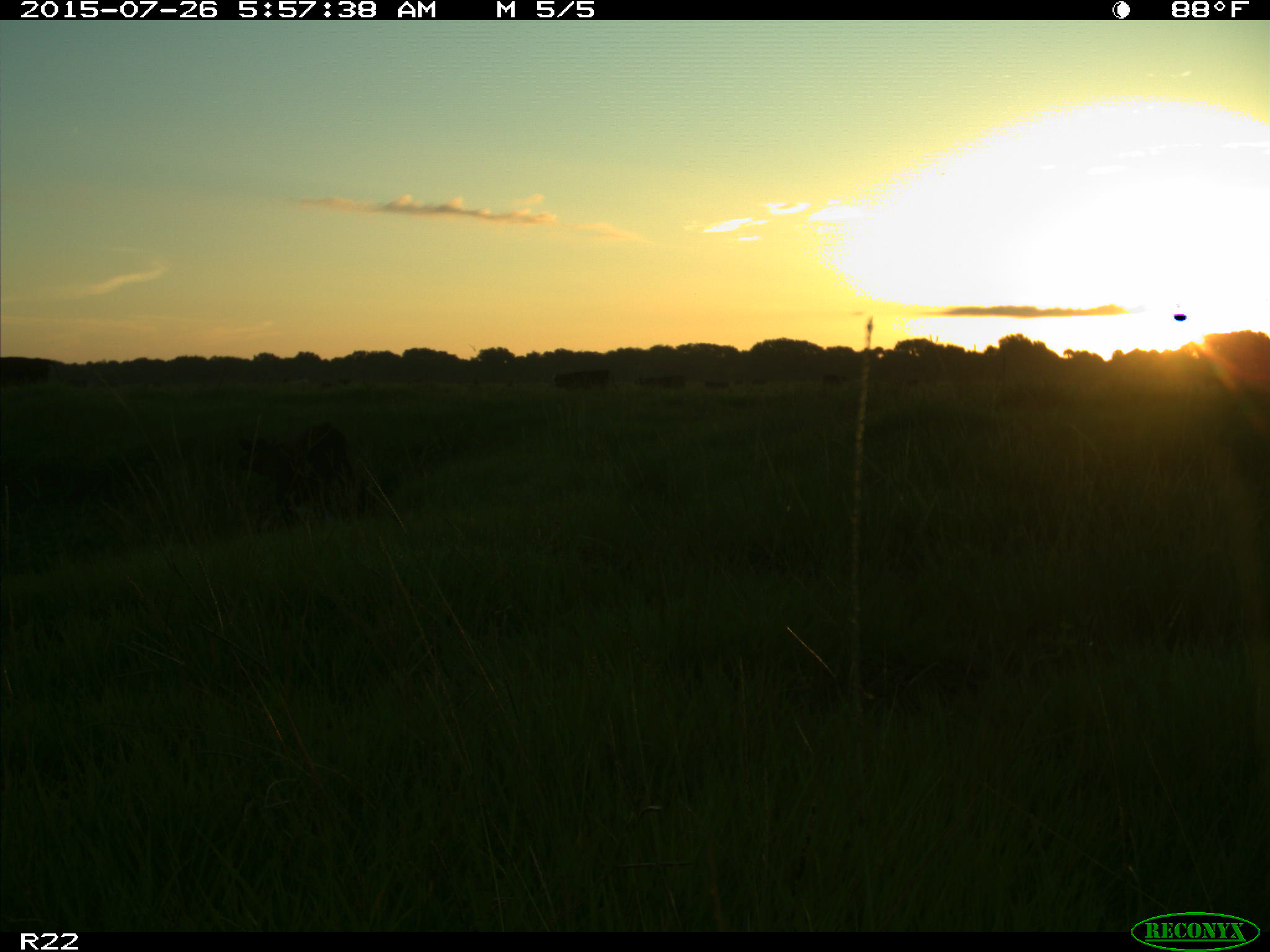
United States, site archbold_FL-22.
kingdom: Animalia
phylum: Chordata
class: Mammalia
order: Artiodactyla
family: Suidae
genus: Sus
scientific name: Sus scrofa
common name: wild boar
Sus scrofa (wild boar).